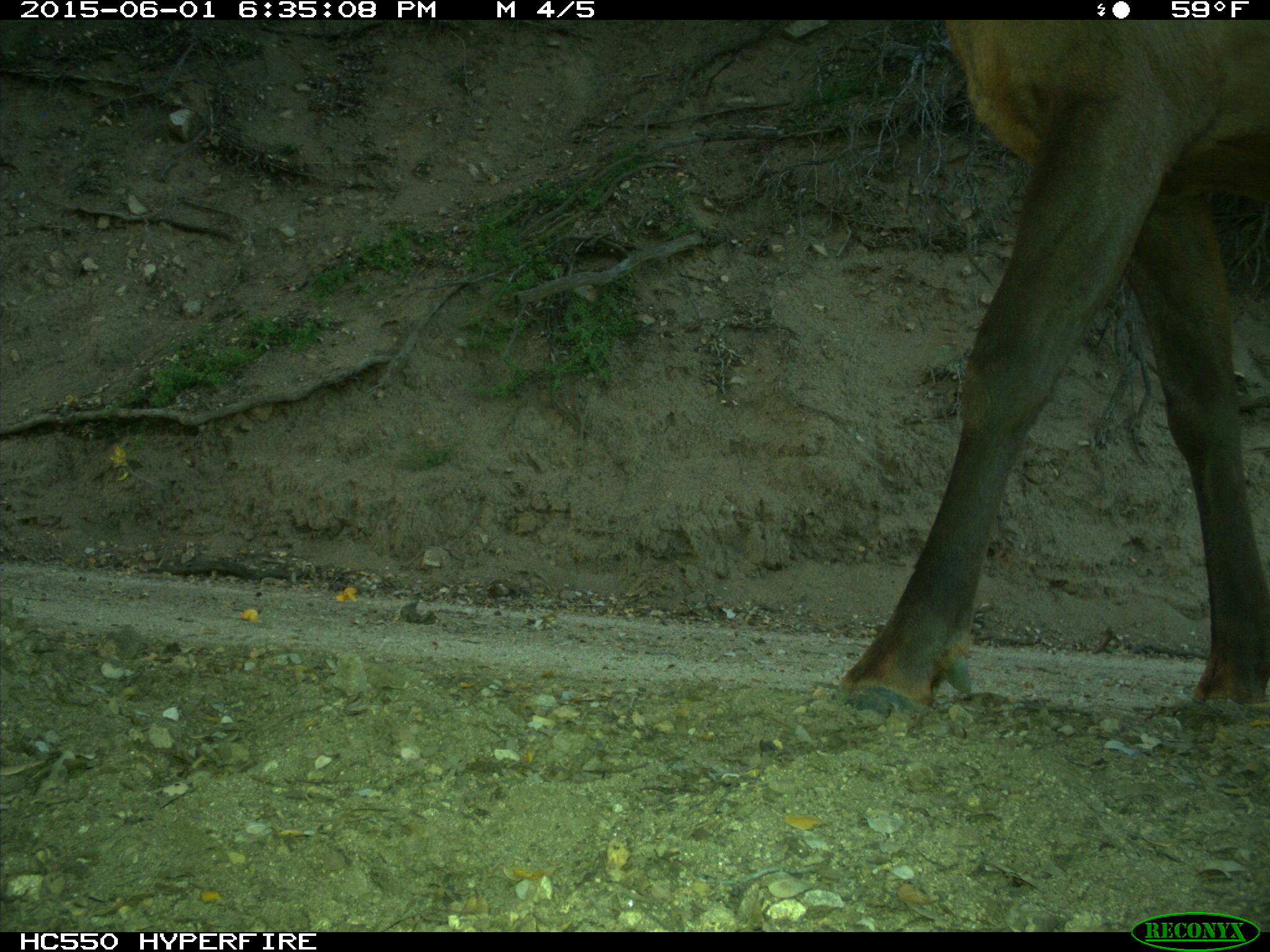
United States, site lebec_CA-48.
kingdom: Animalia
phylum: Chordata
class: Mammalia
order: Artiodactyla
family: Cervidae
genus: Cervus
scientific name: Cervus canadensis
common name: elk